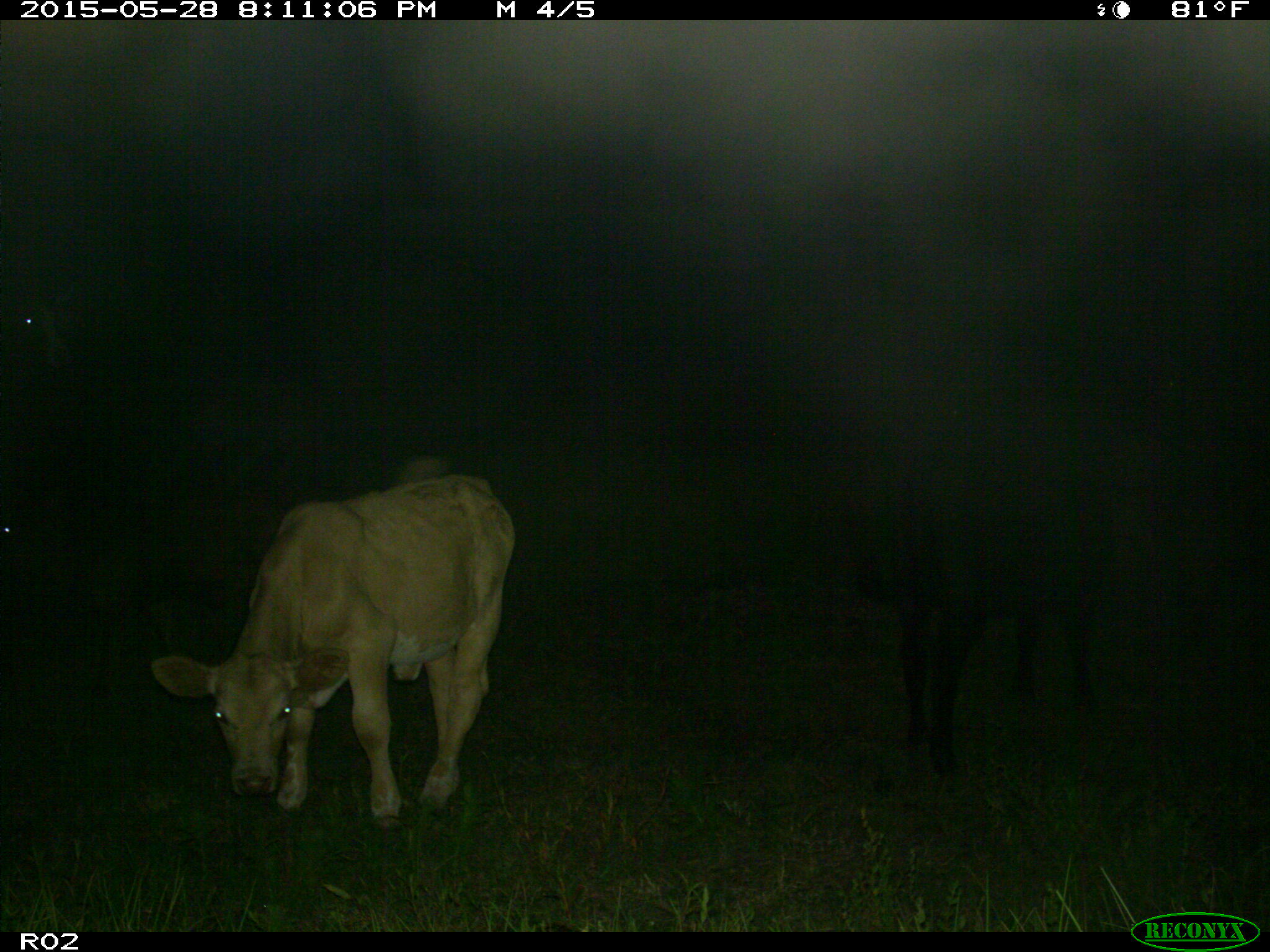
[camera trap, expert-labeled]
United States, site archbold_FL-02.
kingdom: Animalia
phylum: Chordata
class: Mammalia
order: Artiodactyla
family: Bovidae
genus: Bos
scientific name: Bos taurus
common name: domestic cow